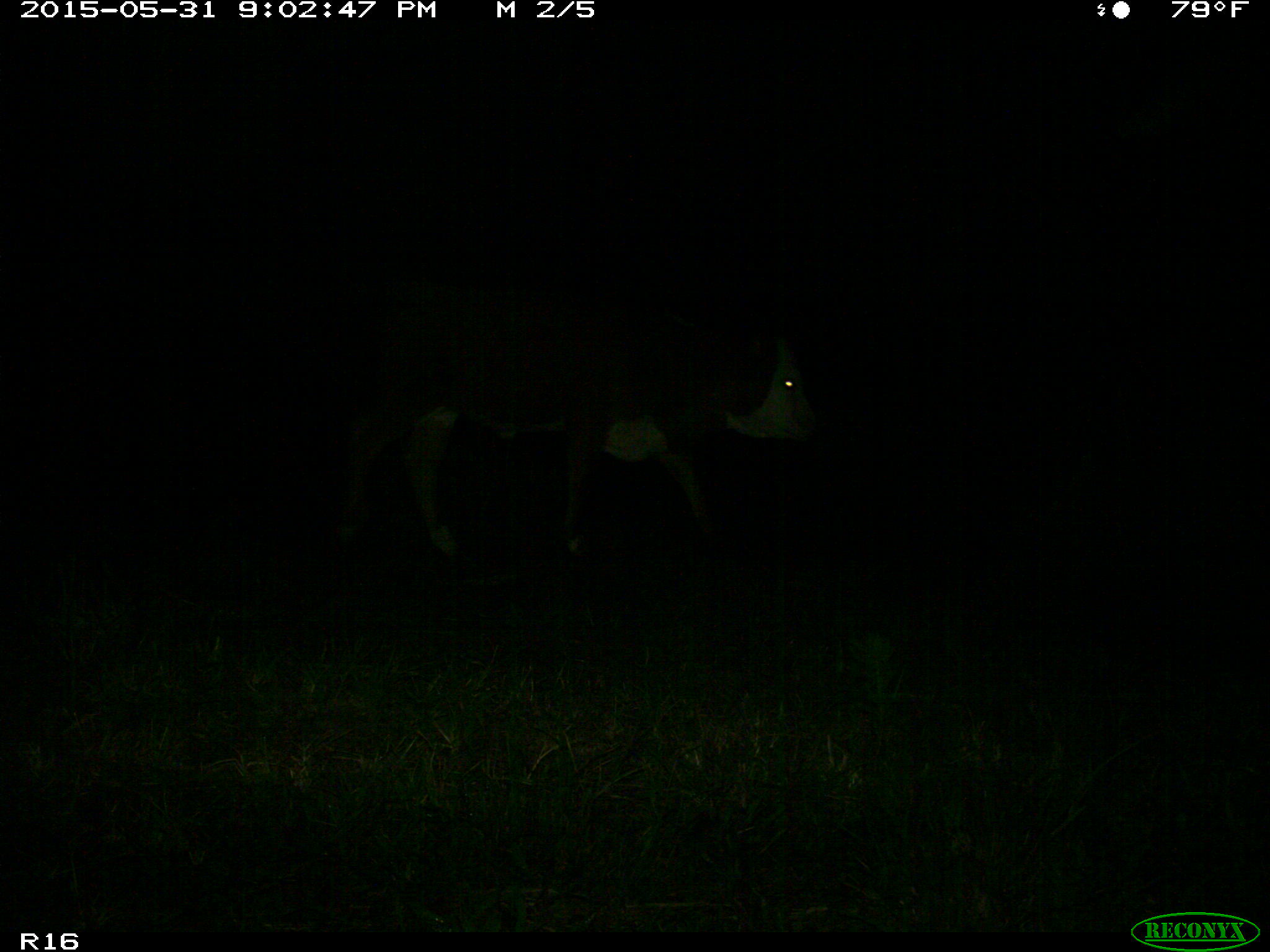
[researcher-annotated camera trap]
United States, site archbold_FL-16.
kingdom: Animalia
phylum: Chordata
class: Mammalia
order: Artiodactyla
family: Bovidae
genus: Bos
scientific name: Bos taurus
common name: domestic cow